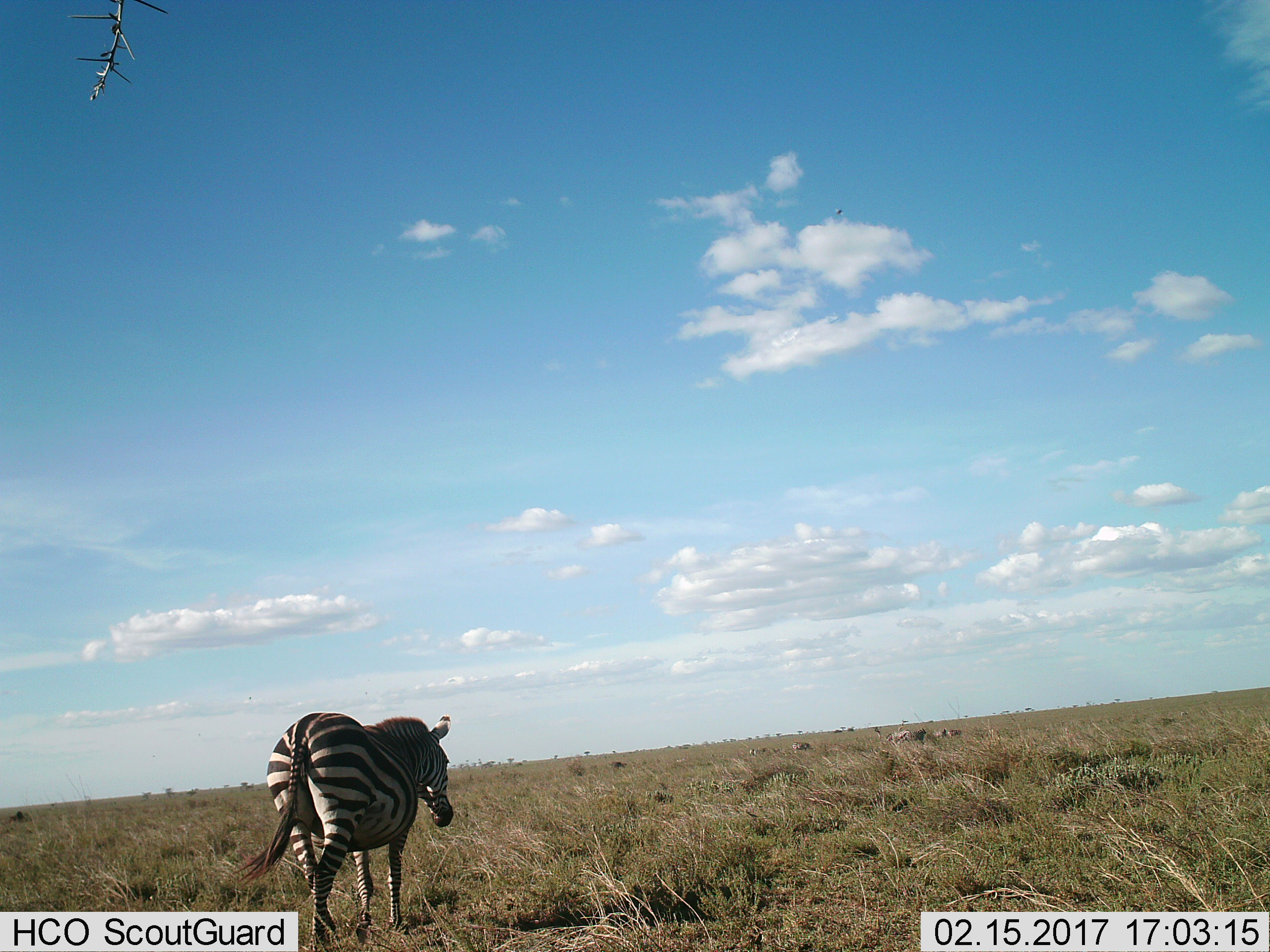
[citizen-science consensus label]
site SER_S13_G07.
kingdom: Animalia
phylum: Chordata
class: Mammalia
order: Perissodactyla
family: Equidae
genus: Equus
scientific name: Equus quagga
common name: plains zebra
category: zebraplains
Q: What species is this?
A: Zebraplains (plains zebra) (Equus quagga).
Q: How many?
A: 1.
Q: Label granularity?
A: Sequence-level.